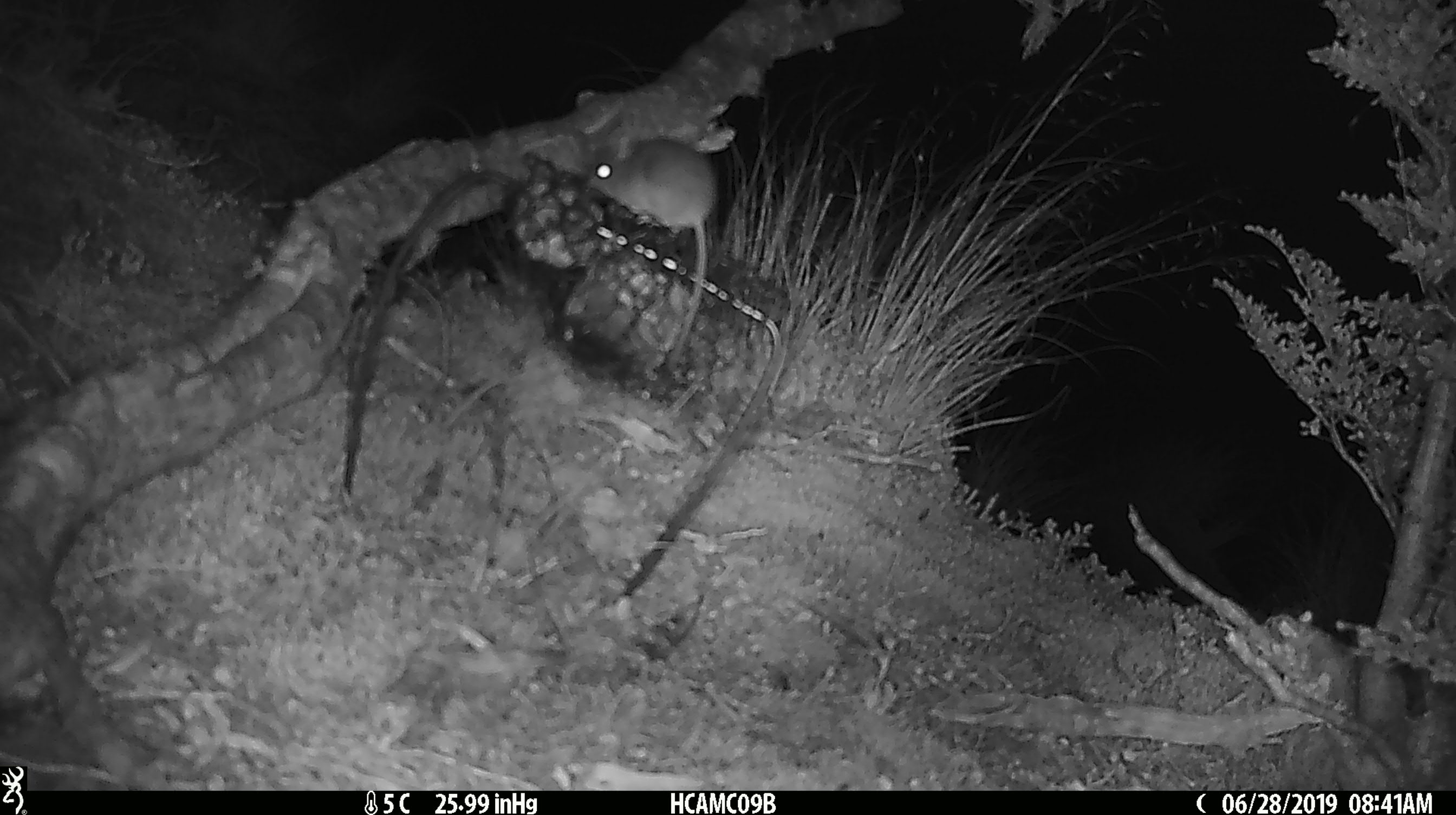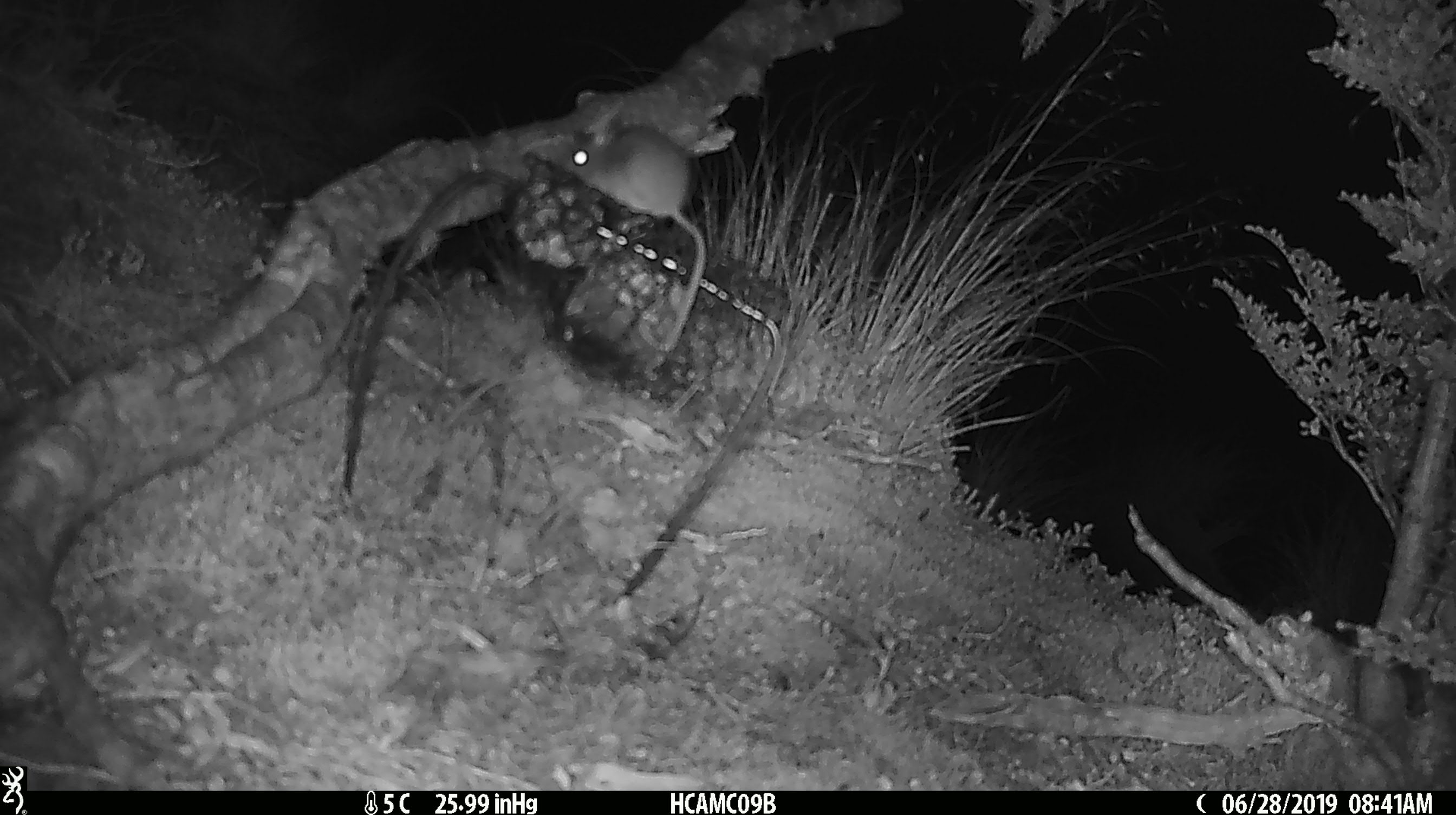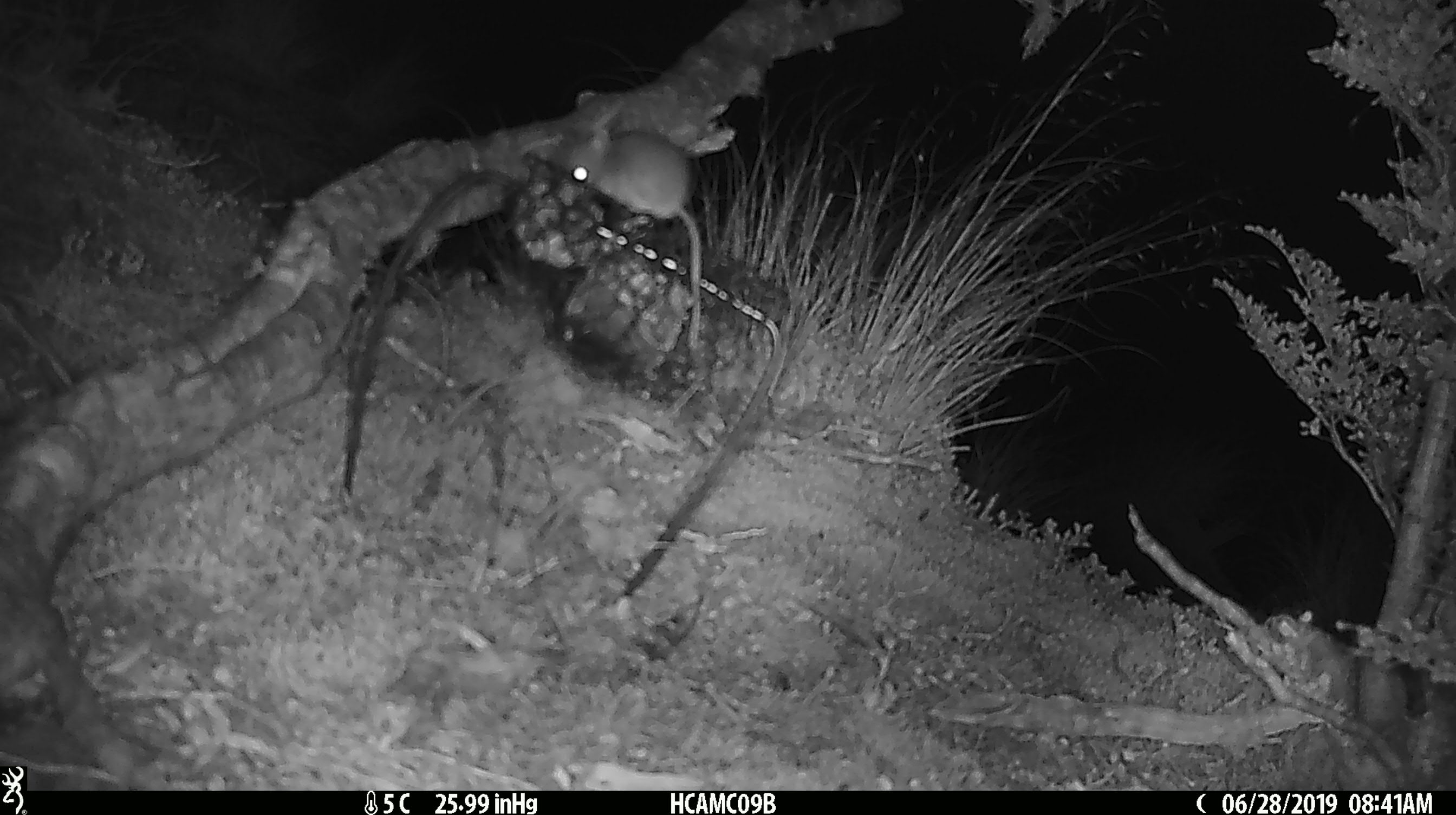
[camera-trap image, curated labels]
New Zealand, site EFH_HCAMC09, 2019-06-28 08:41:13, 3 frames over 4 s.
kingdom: Animalia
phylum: Chordata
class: Mammalia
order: Rodentia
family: Muridae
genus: Mus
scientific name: Mus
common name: mouse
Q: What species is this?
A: Mouse (Mus).